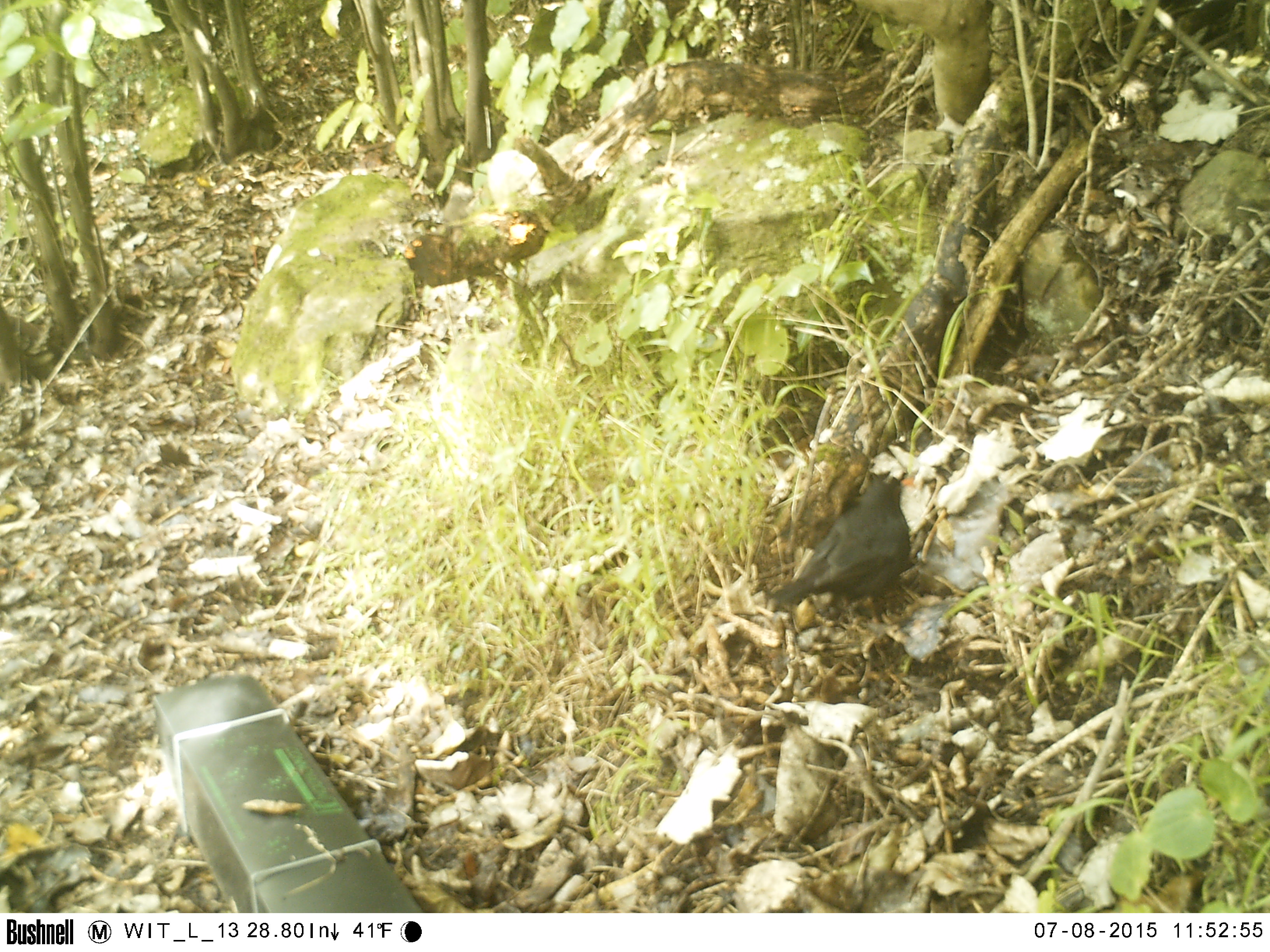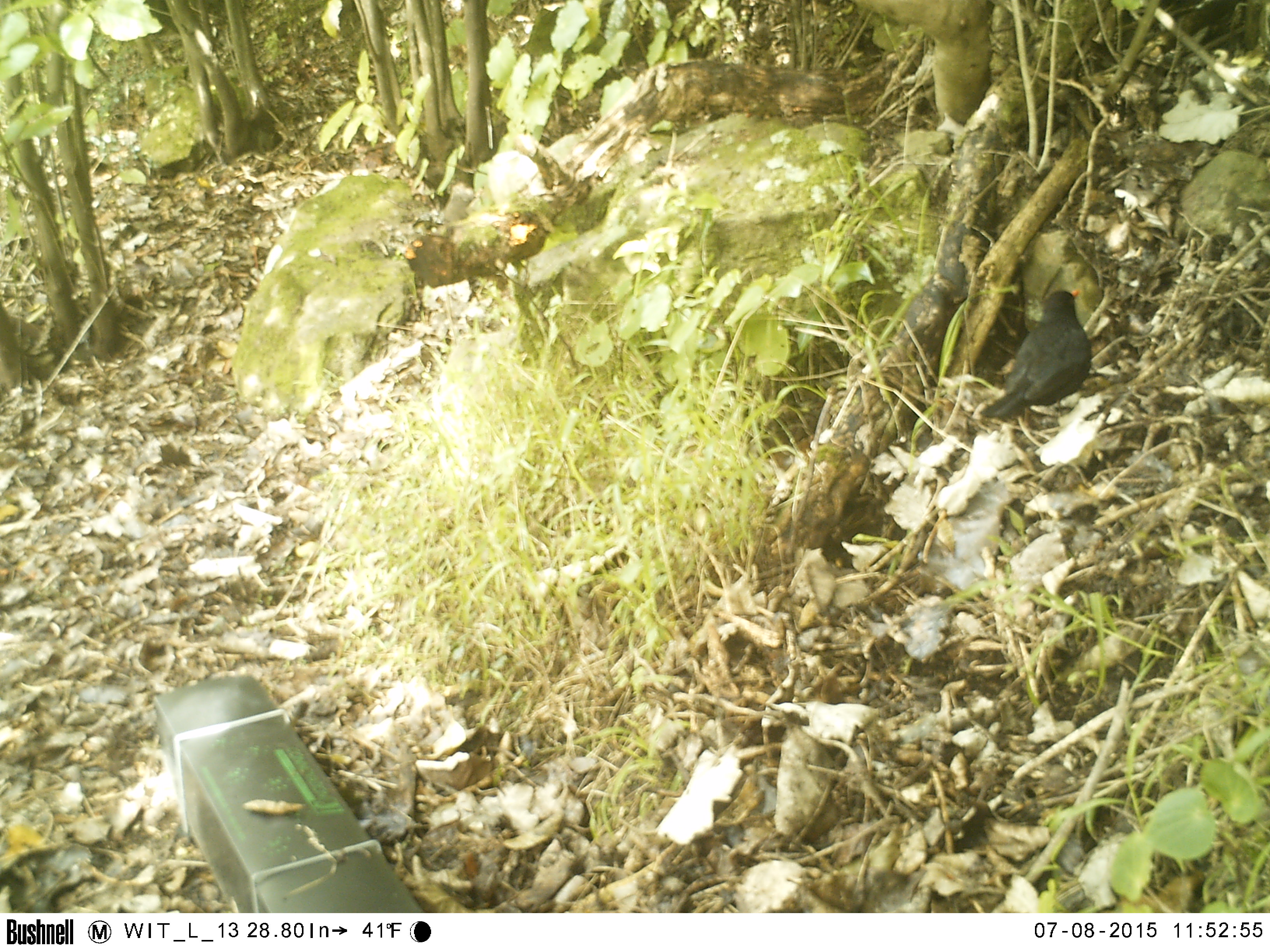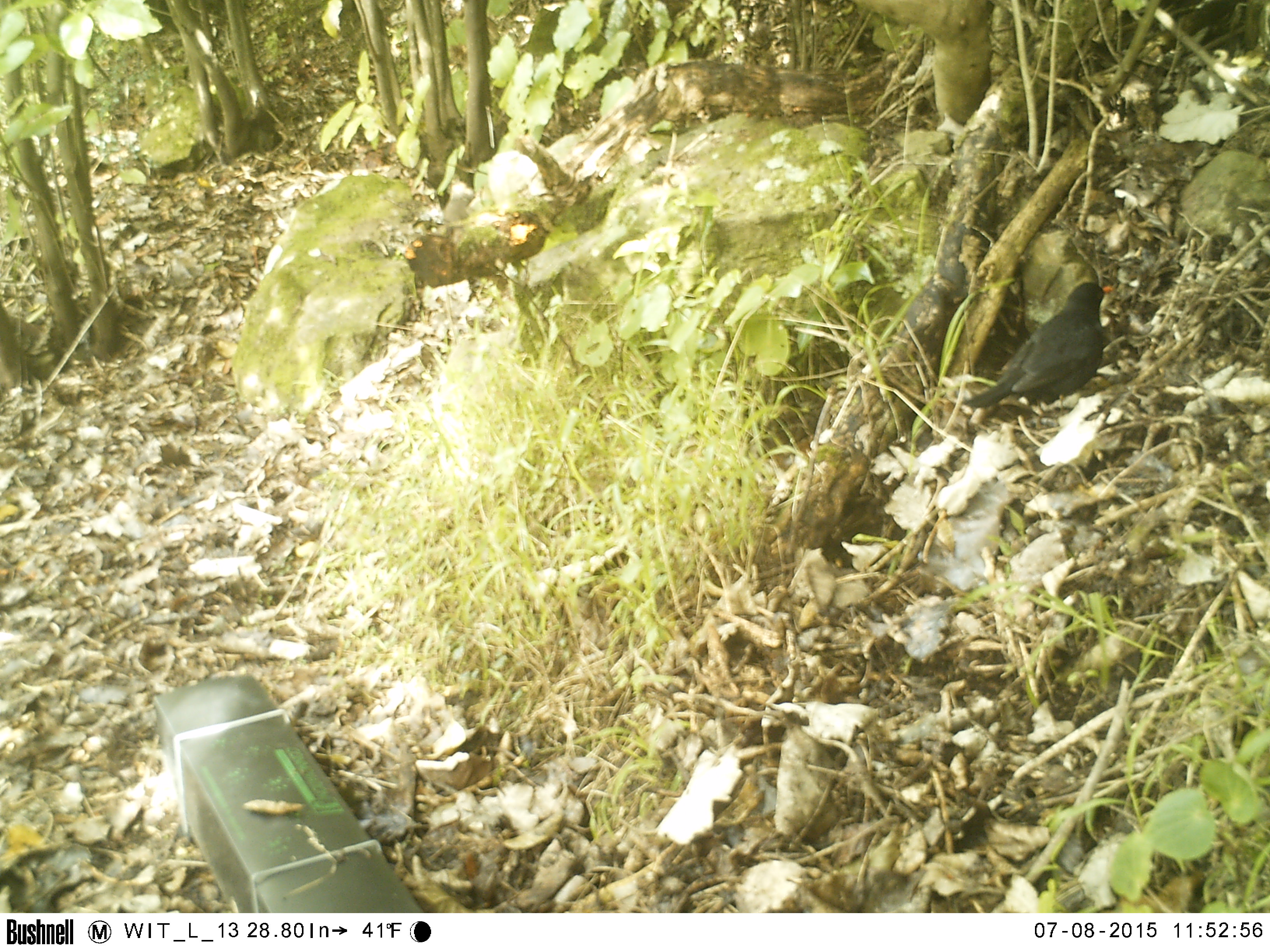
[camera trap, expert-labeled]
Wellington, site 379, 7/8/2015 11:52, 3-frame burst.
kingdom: Animalia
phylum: Chordata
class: Aves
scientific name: Aves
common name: bird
Bird (Aves).